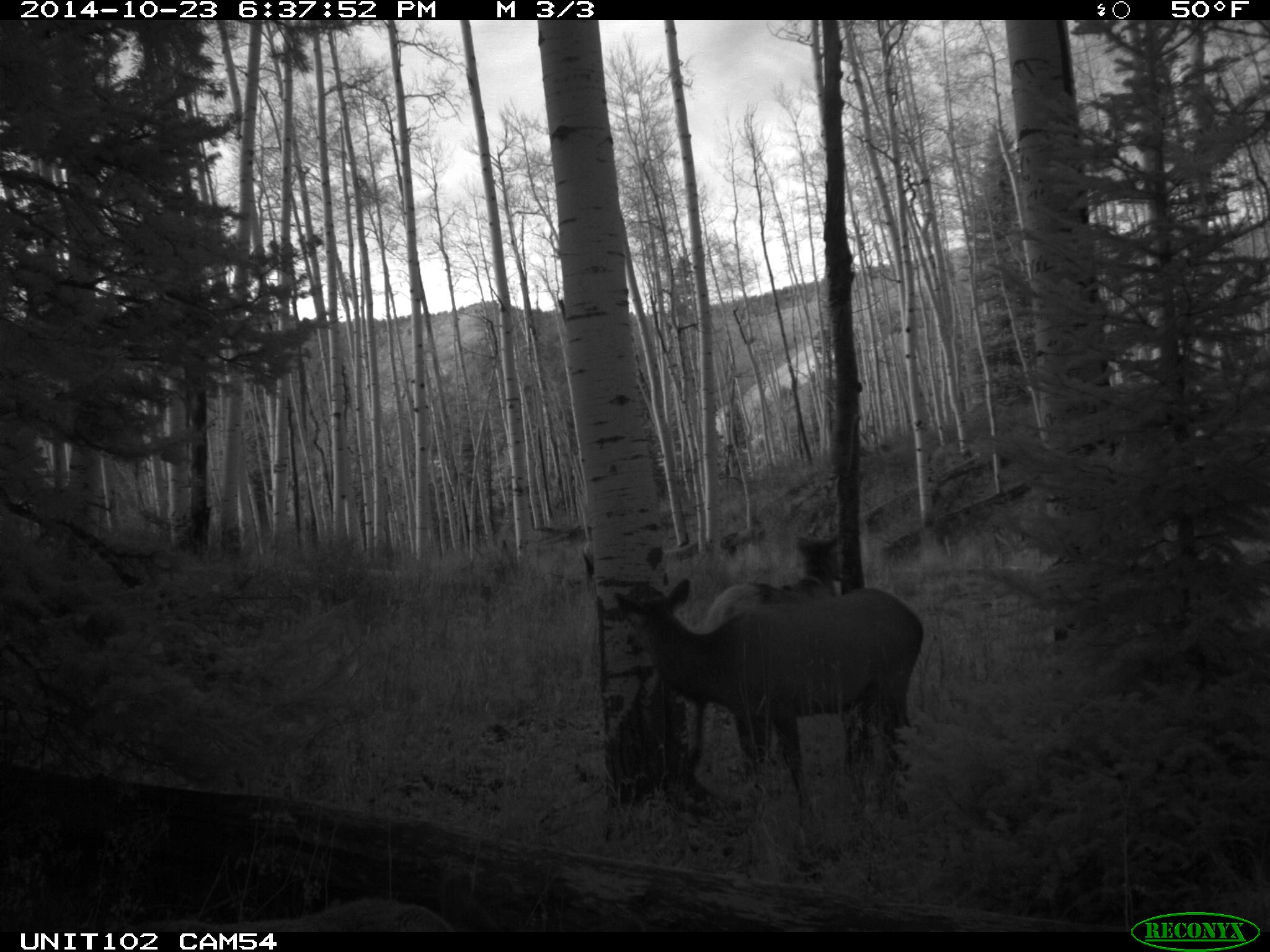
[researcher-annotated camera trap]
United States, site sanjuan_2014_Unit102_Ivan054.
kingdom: Animalia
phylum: Chordata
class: Mammalia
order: Artiodactyla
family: Cervidae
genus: Cervus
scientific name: Cervus elaphus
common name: red deer